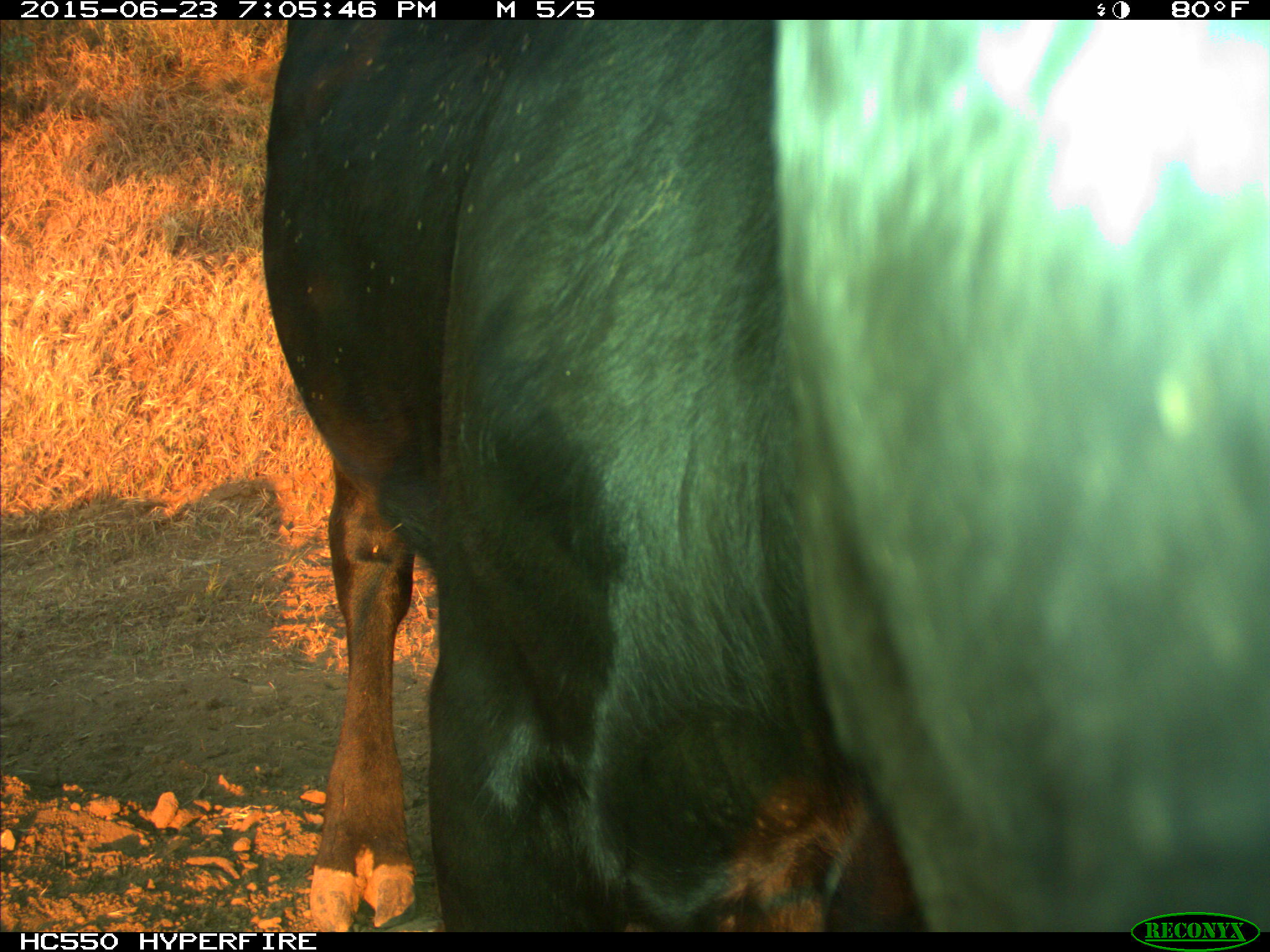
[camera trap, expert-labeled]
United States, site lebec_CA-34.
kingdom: Animalia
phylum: Chordata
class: Mammalia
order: Artiodactyla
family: Bovidae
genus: Bos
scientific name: Bos taurus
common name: domestic cow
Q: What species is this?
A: Bos taurus (domestic cow).